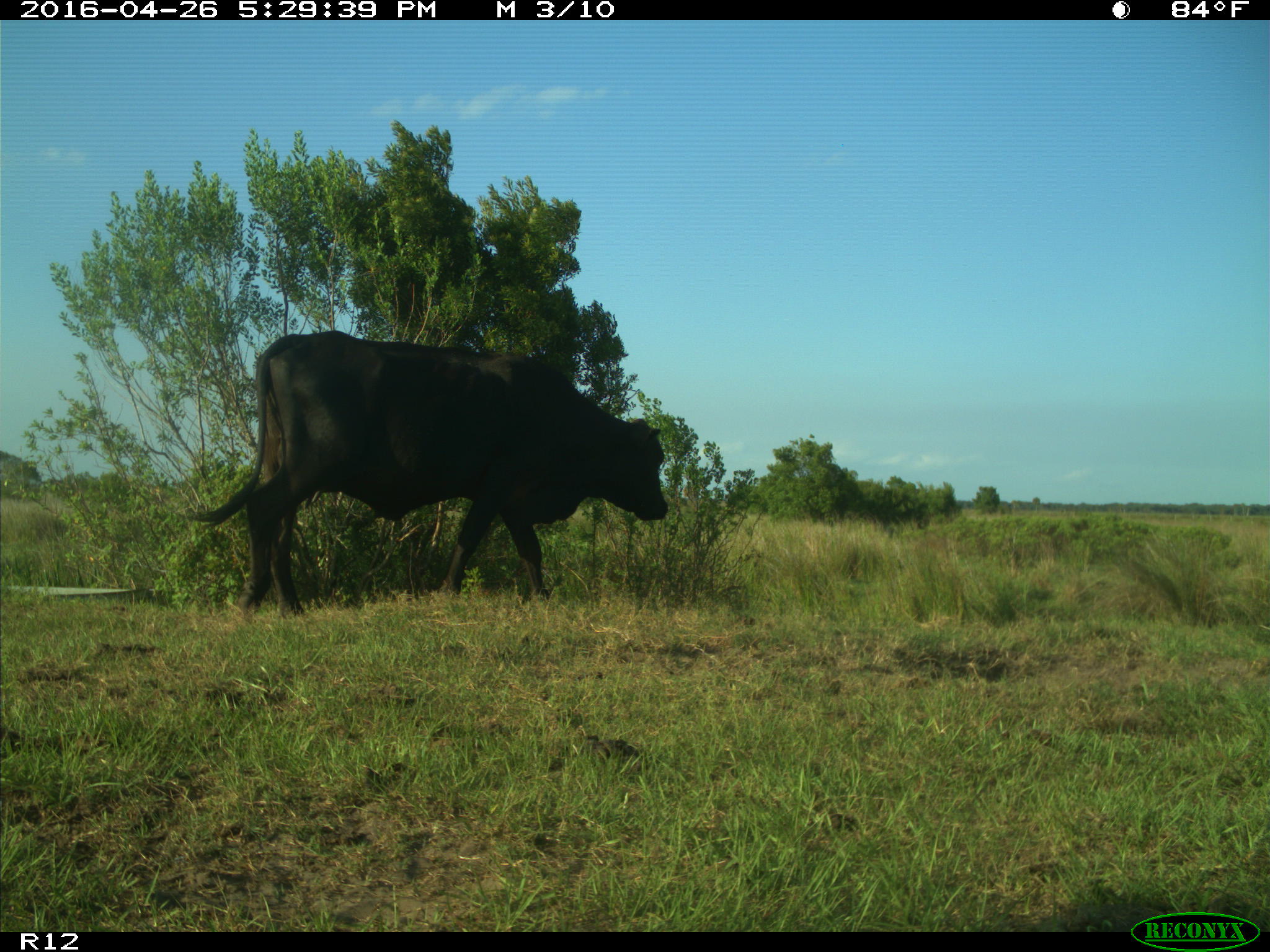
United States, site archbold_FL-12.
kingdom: Animalia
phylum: Chordata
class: Mammalia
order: Artiodactyla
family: Bovidae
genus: Bos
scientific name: Bos taurus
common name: domestic cow